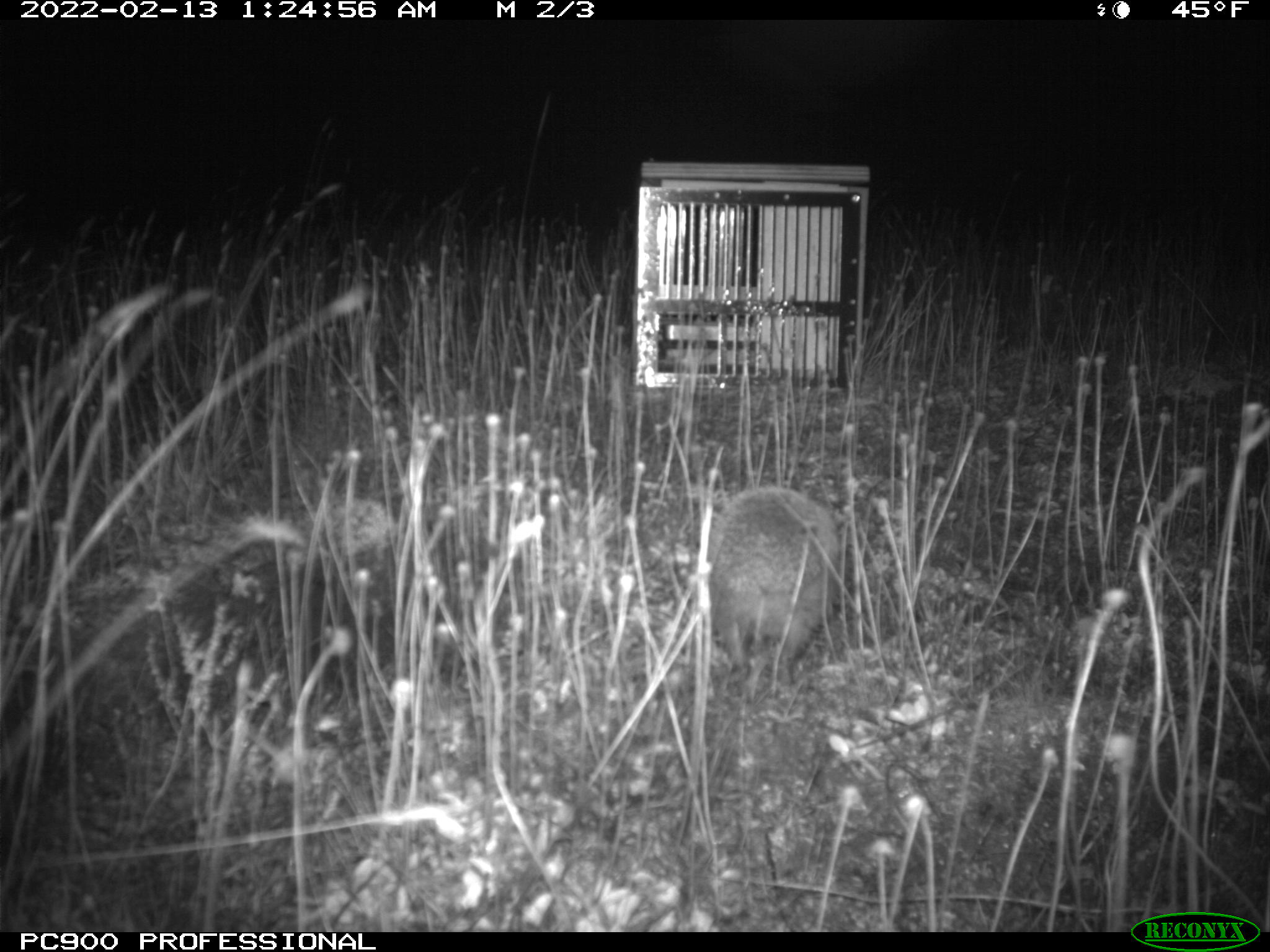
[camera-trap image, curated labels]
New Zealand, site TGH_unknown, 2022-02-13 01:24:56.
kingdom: Animalia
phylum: Chordata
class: Mammalia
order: Eulipotyphla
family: Erinaceidae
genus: Erinaceus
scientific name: Erinaceus europaeus europaeus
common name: european hedgehog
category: hedgehog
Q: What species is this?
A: Hedgehog (european hedgehog) (Erinaceus europaeus europaeus).